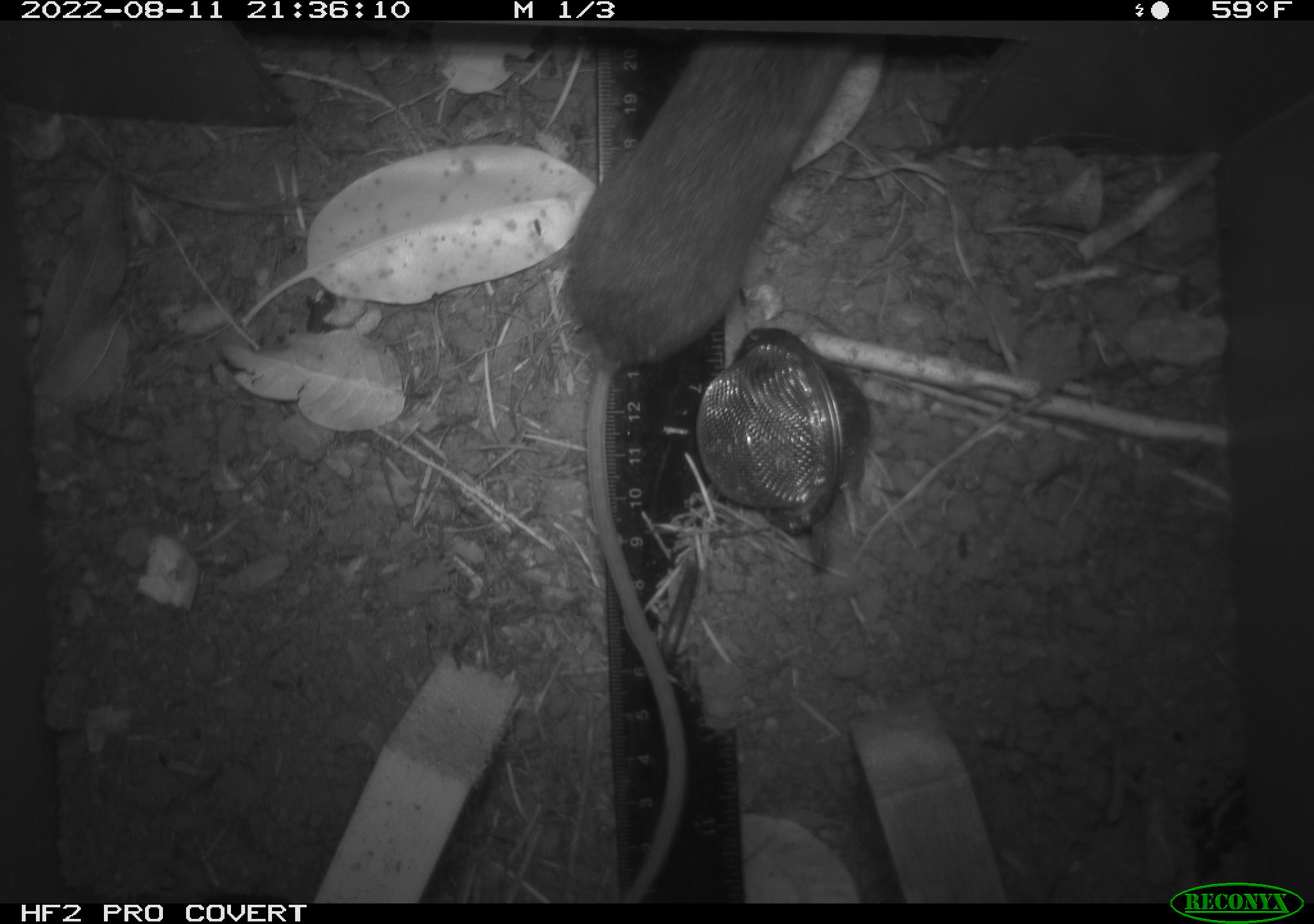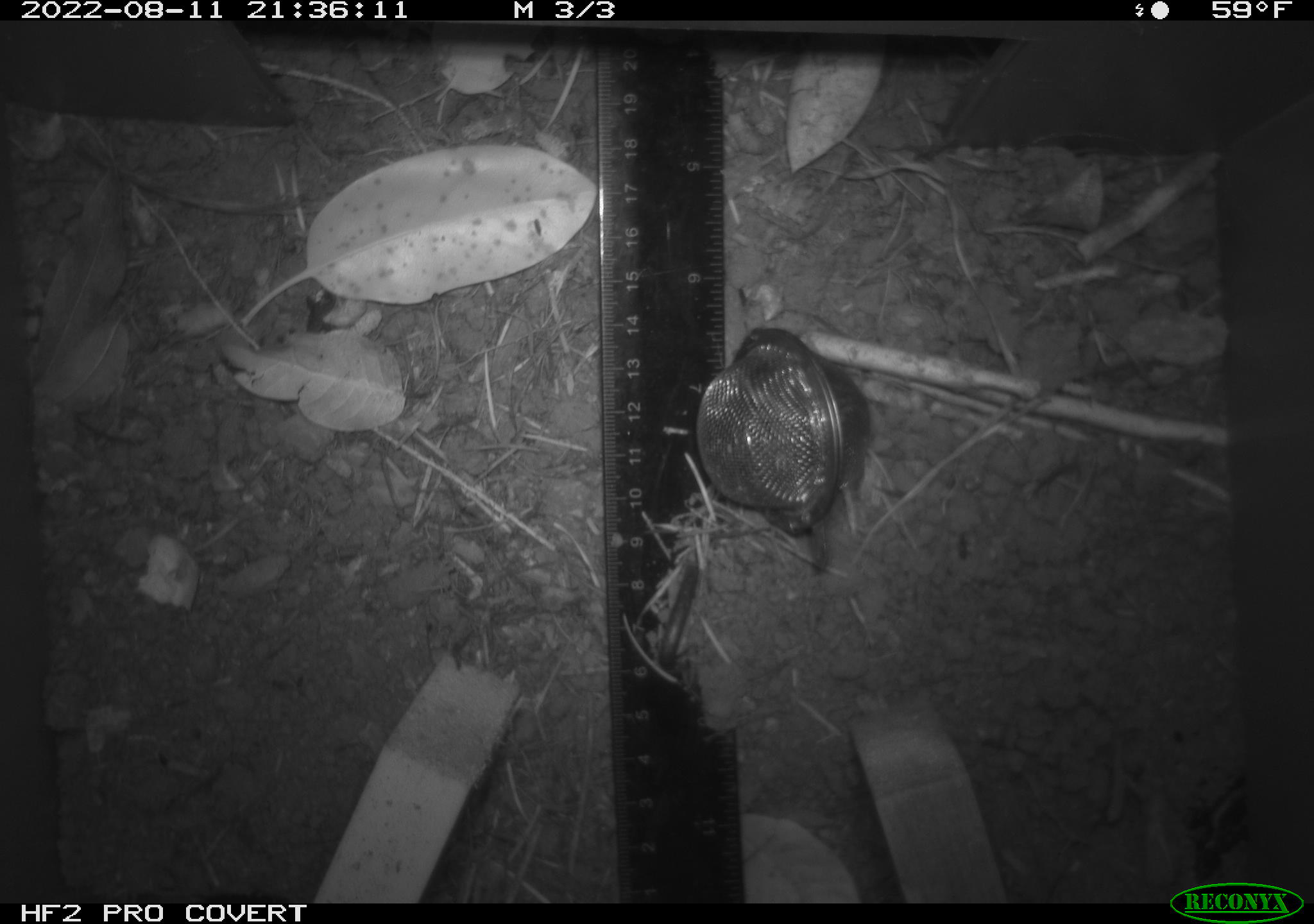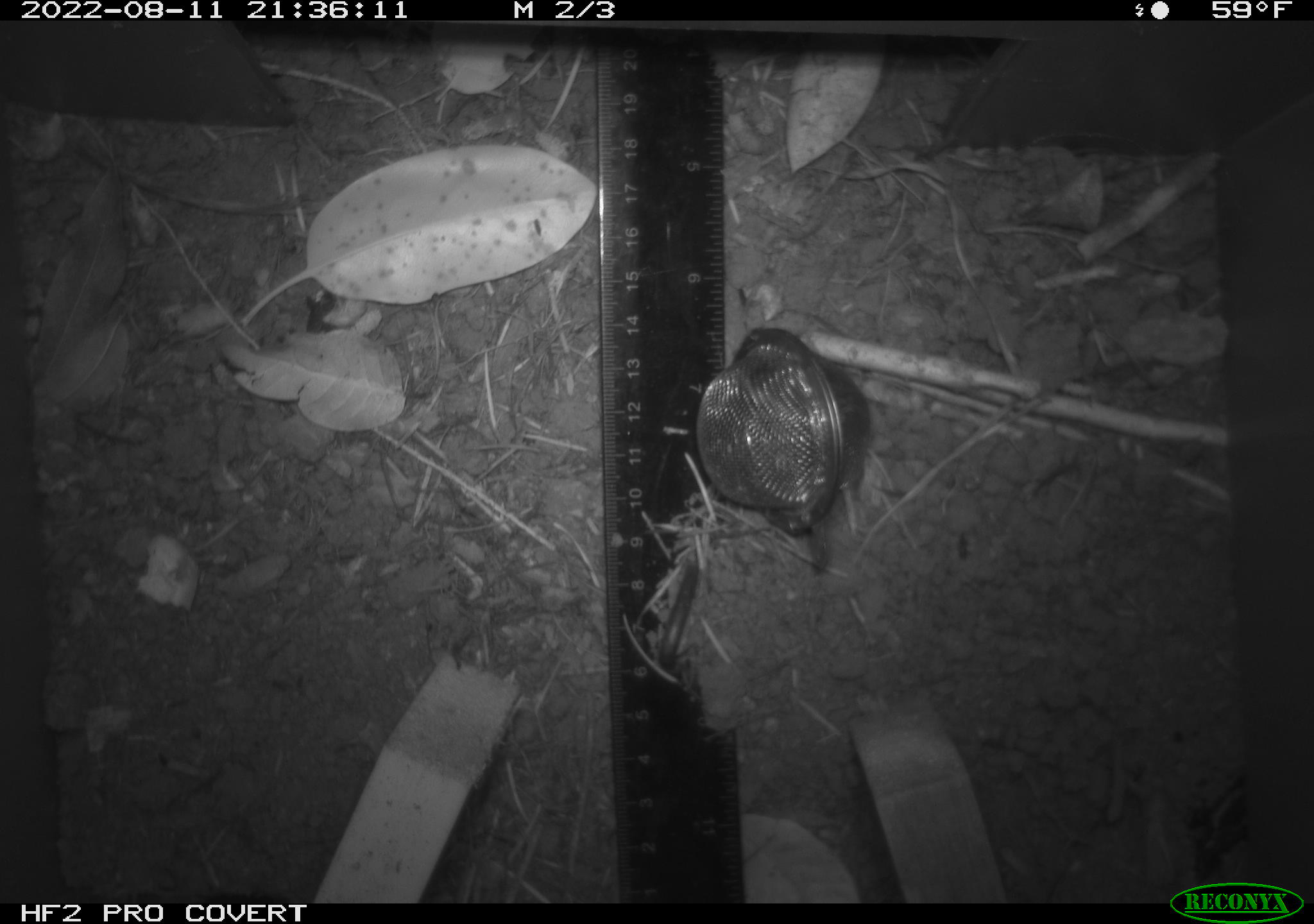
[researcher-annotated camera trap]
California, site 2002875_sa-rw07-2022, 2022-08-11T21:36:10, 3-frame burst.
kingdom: Animalia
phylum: Chordata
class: Mammalia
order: Rodentia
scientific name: Rodentia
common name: mouse species